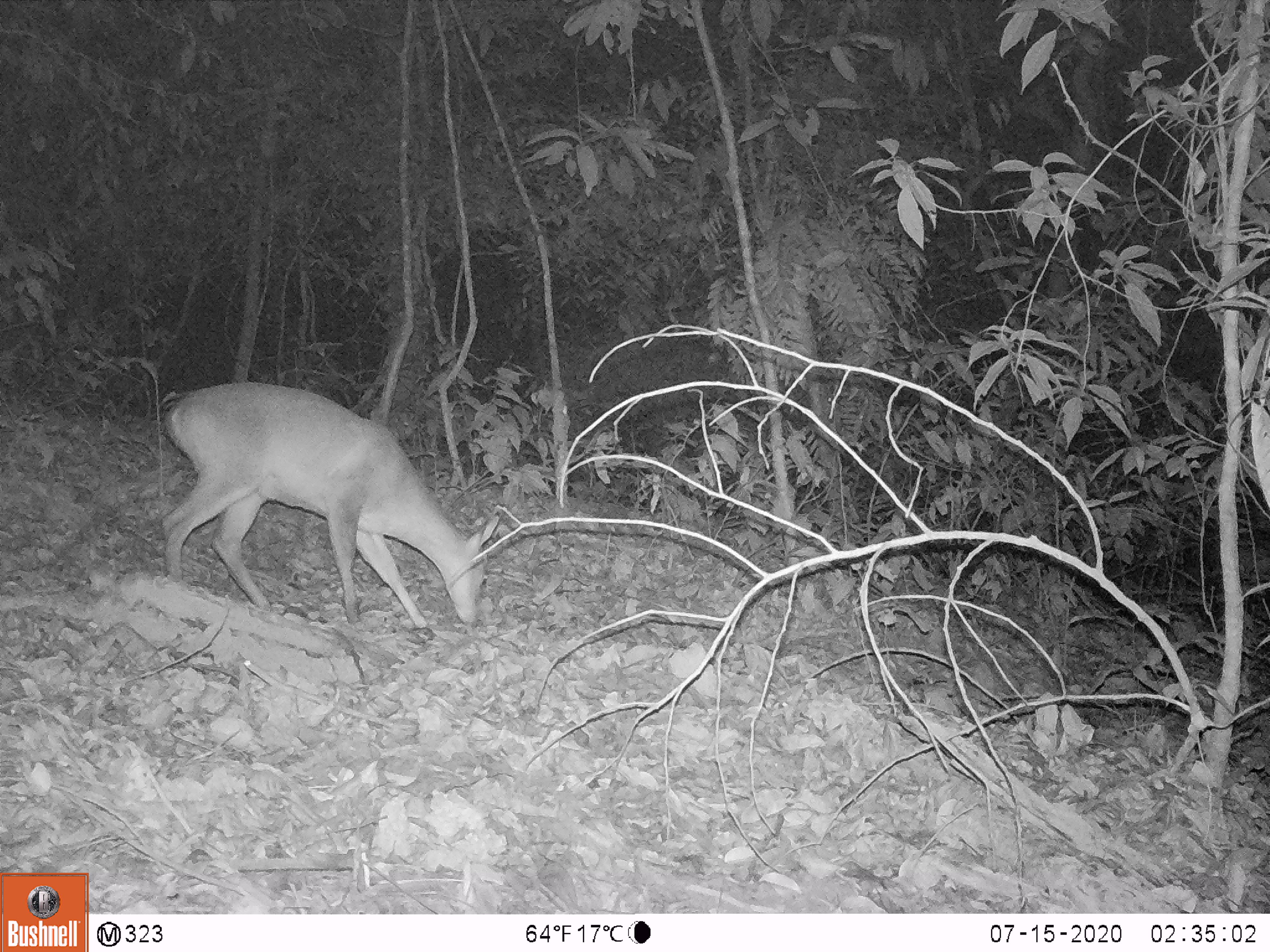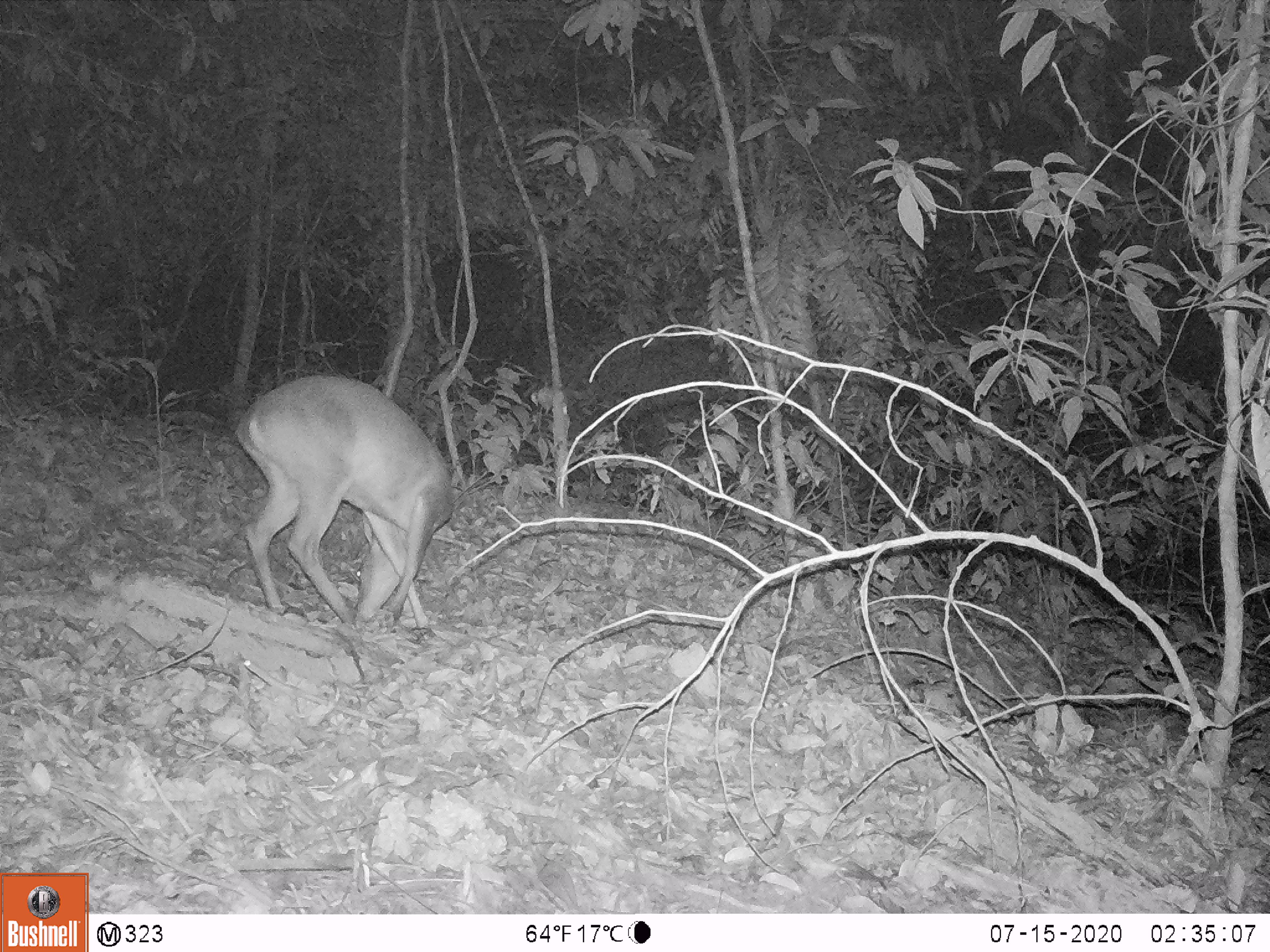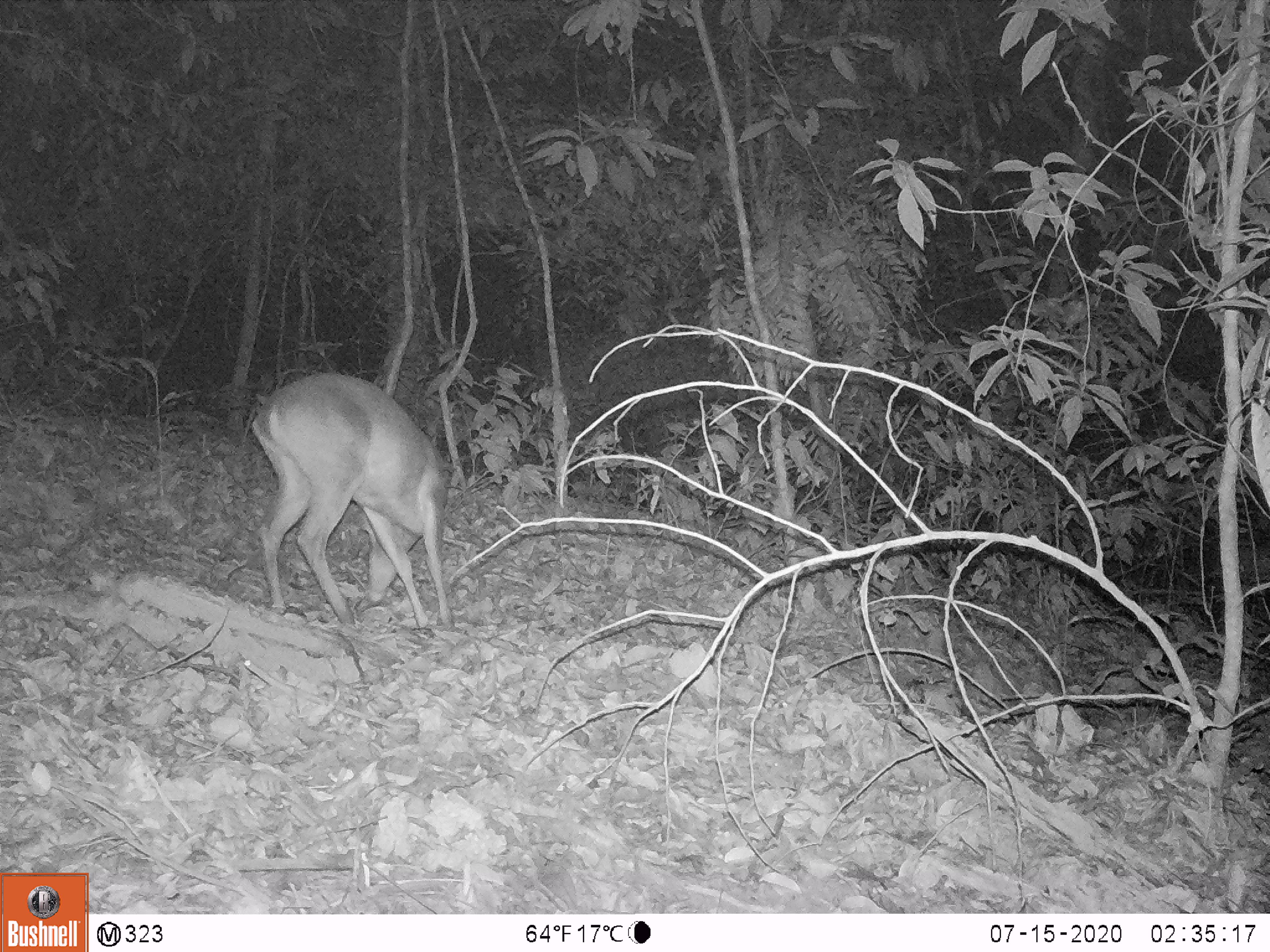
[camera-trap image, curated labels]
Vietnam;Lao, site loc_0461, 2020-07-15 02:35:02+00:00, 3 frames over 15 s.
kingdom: Animalia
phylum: Chordata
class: Mammalia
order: Artiodactyla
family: Cervidae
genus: Muntiacus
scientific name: Muntiacus vuquangensis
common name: large-antlered muntjac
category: large antlered muntjac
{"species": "large antlered muntjac (large-antlered muntjac) (Muntiacus vuquangensis)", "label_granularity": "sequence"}